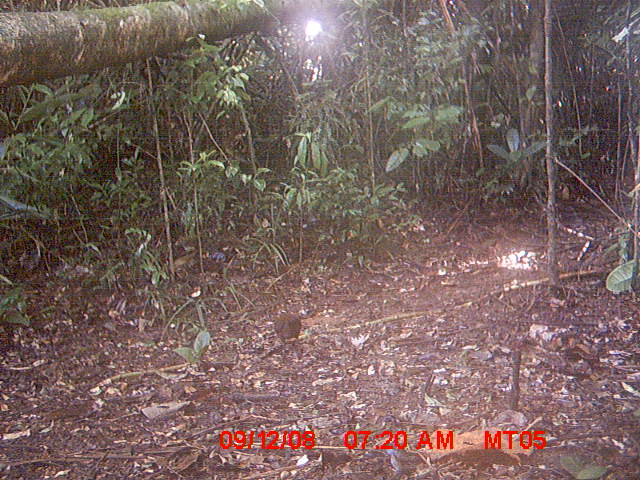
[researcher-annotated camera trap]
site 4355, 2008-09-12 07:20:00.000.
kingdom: Animalia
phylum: Chordata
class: Aves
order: Cuculiformes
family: Cuculidae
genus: Coua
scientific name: Coua serriana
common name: red-breasted coua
Coua serriana (red-breasted coua), count 1.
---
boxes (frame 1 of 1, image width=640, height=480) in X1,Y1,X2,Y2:
coua serriana: 274,311,302,362